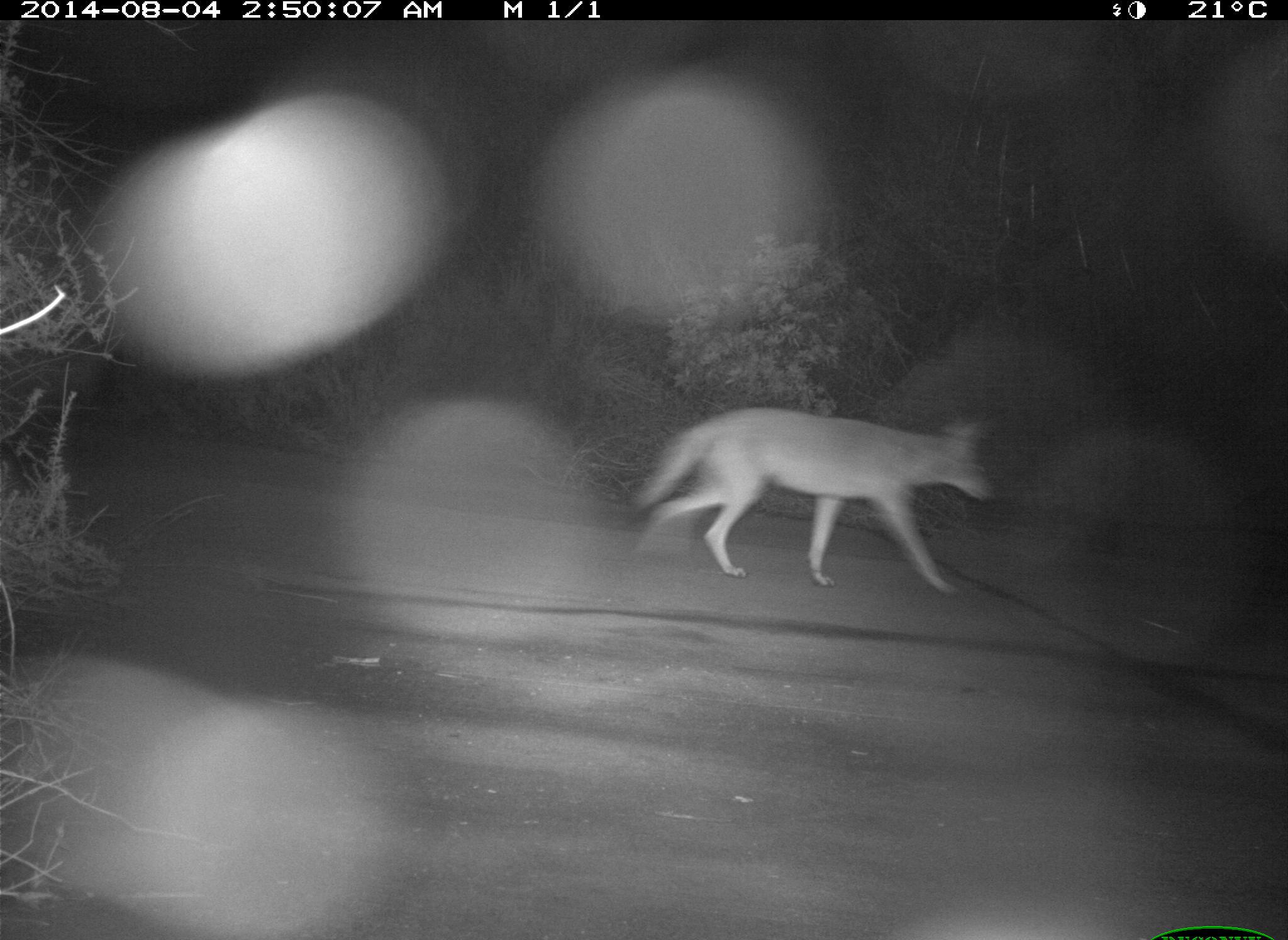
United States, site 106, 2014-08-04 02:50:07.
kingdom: Animalia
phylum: Chordata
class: Mammalia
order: Carnivora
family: Canidae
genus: Canis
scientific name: Canis latrans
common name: coyote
Coyote (Canis latrans).